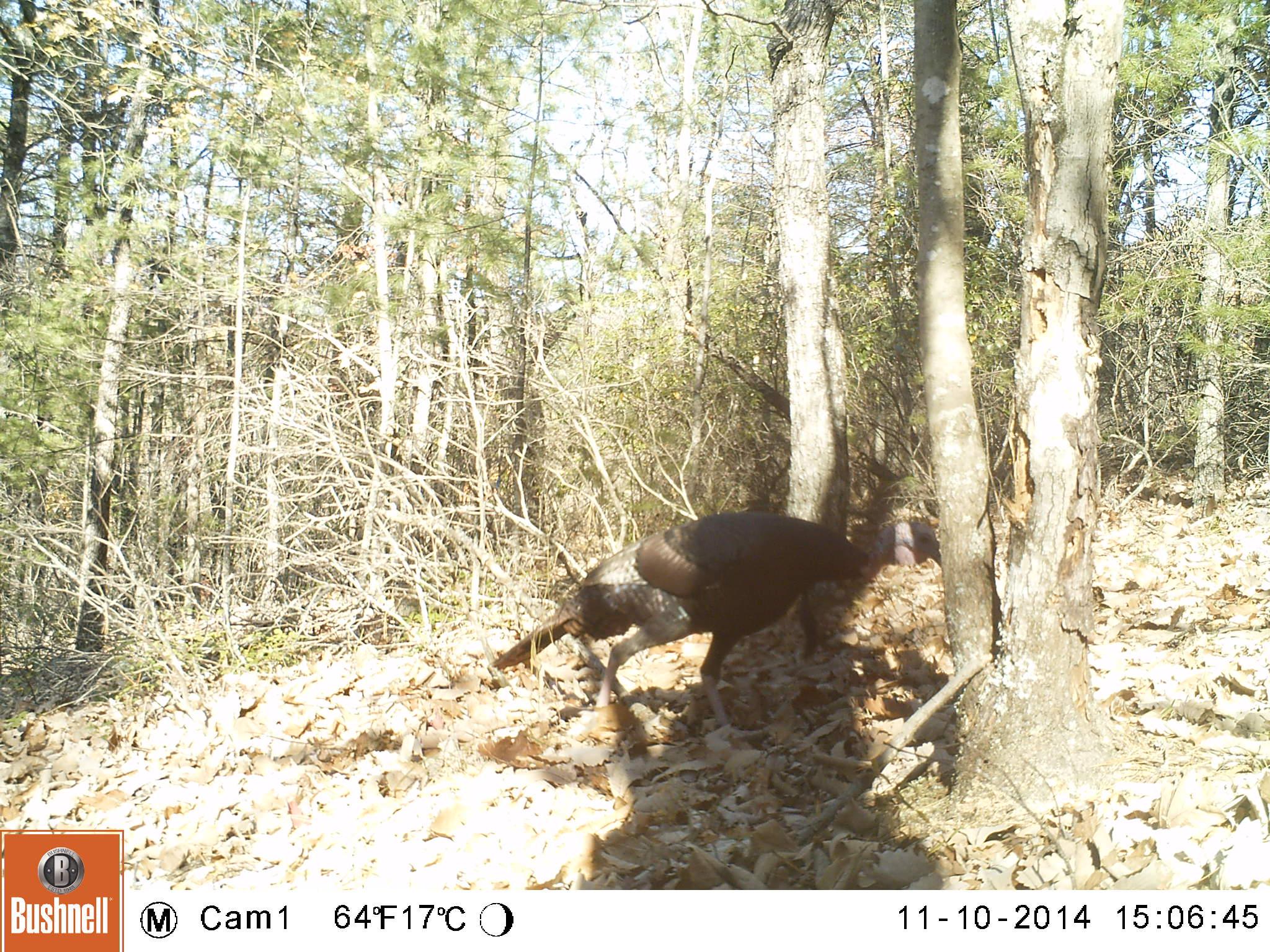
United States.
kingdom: Animalia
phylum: Chordata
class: Aves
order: Galliformes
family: Phasianidae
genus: Meleagris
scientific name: Meleagris gallopavo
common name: wild turkey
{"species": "Wild Turkey (Meleagris gallopavo)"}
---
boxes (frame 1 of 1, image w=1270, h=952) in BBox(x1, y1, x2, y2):
Wild Turkey: BBox(488, 504, 947, 742)